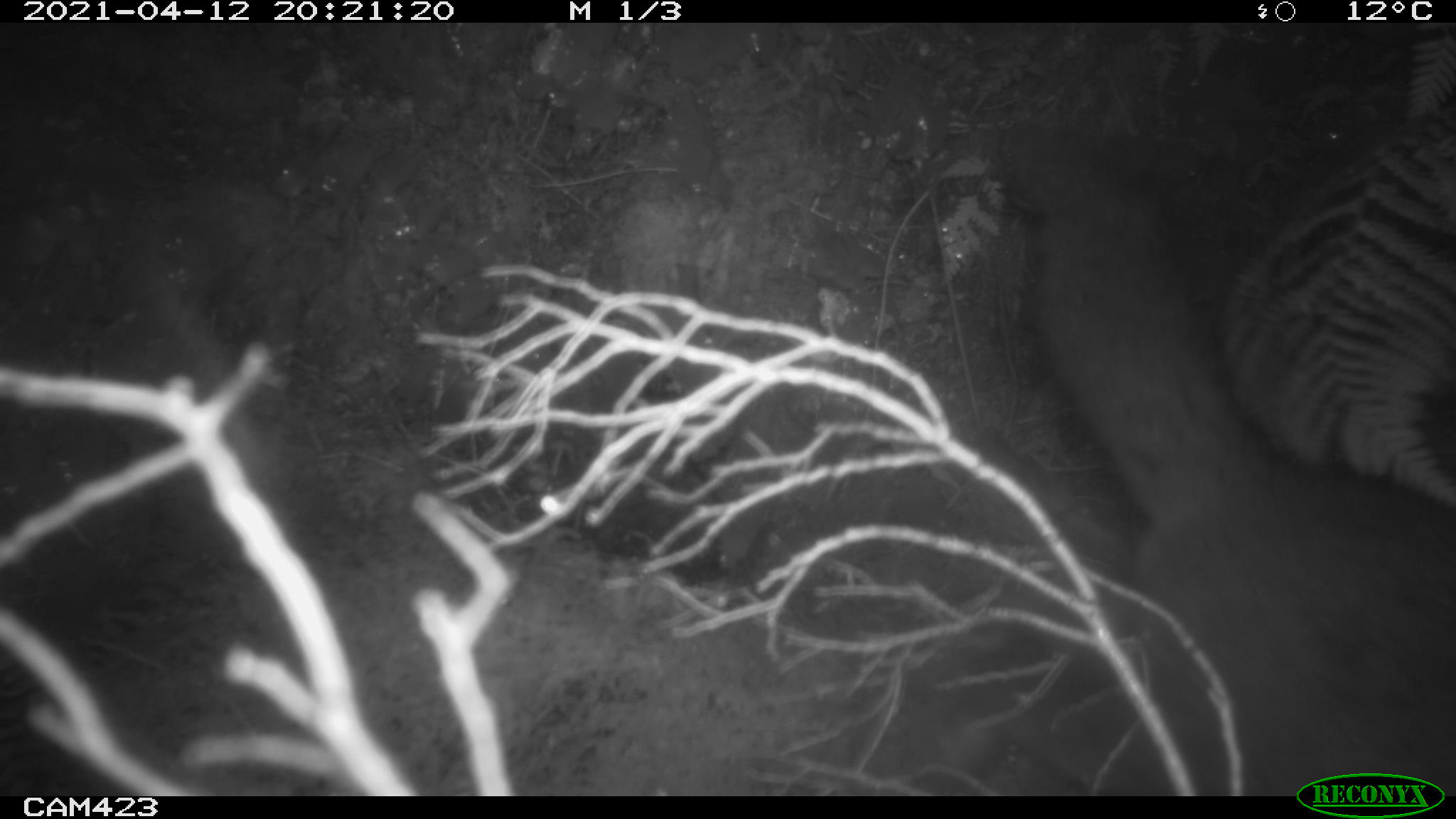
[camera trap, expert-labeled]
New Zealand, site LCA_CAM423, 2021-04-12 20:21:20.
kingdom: Animalia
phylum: Chordata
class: Mammalia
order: Diprotodontia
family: Phalangeridae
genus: Trichosurus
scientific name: Trichosurus vulpecula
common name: common brushtail possum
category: possum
Possum (common brushtail possum) (Trichosurus vulpecula).